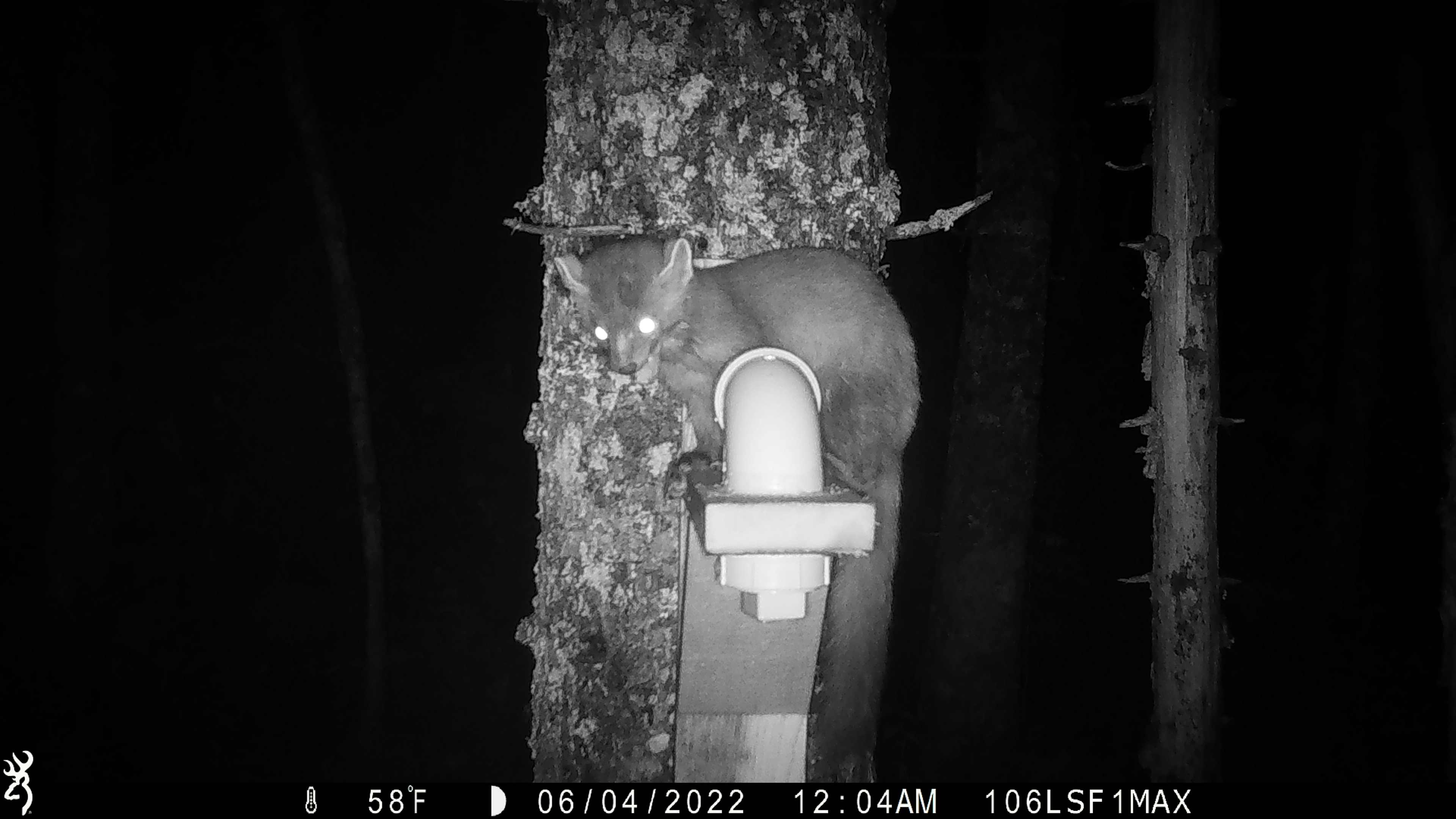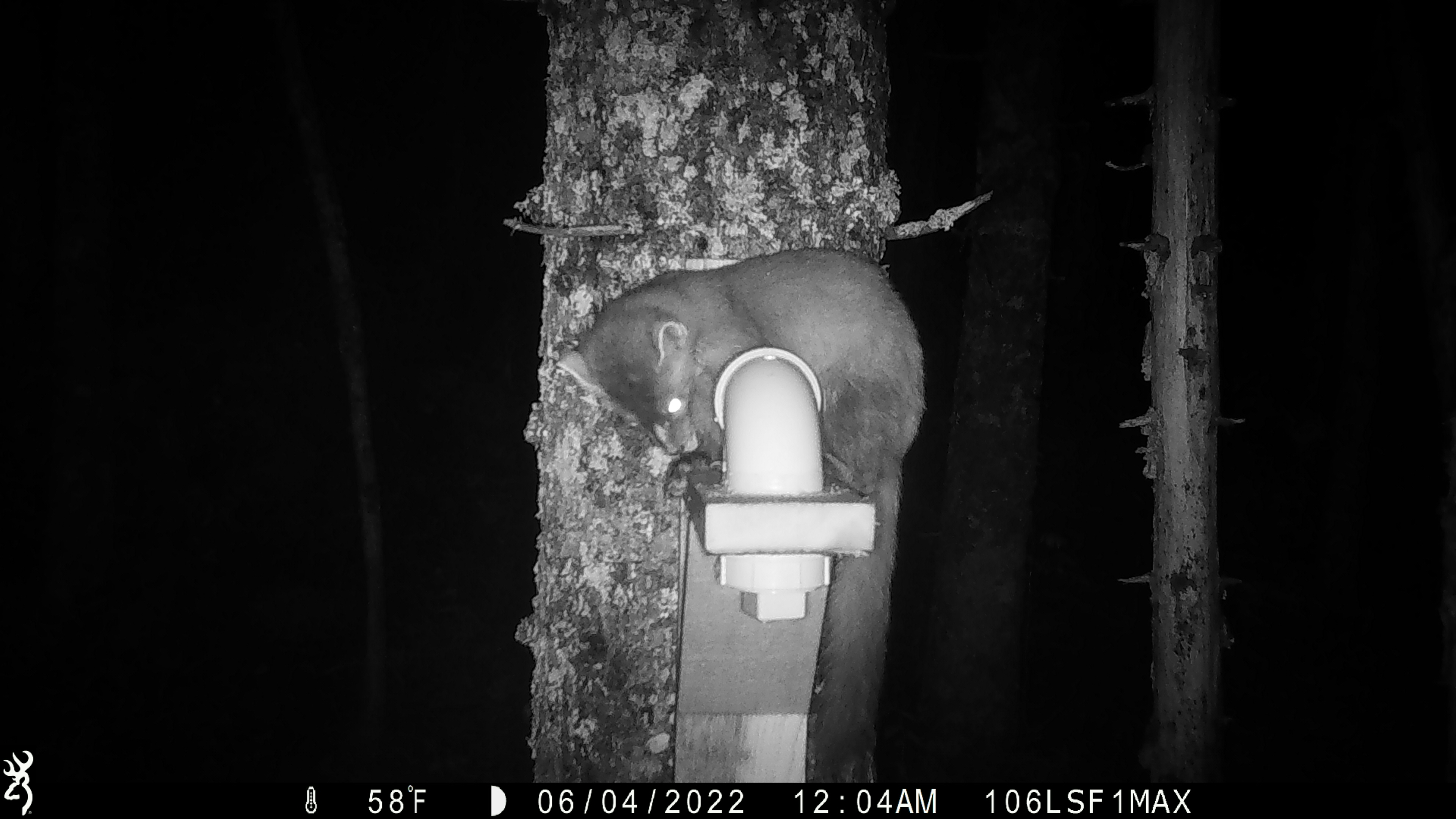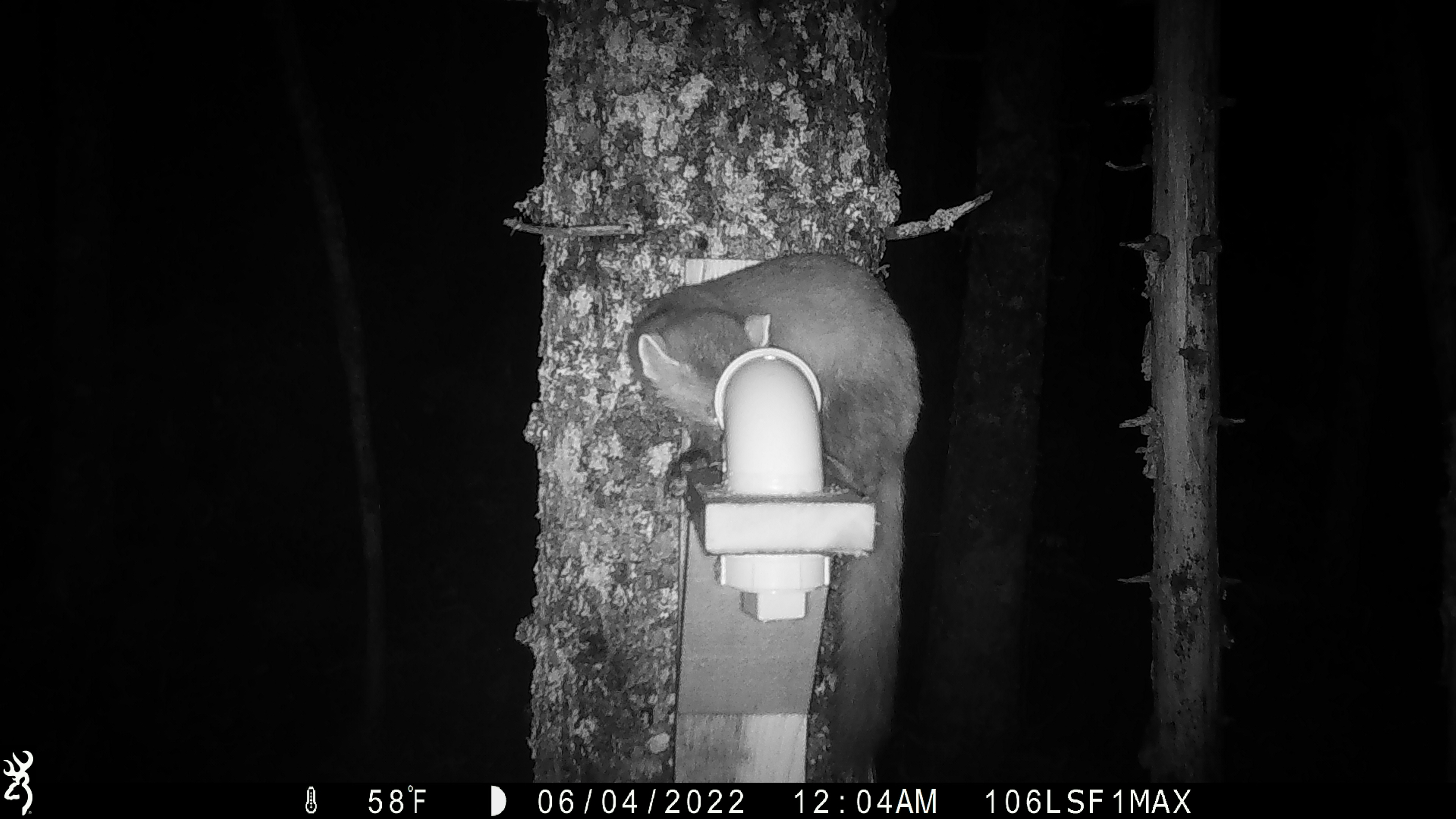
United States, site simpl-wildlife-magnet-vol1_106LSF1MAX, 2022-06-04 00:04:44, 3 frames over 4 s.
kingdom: Animalia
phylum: Chordata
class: Mammalia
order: Carnivora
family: Mustelidae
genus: Martes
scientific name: Martes americana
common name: american marten